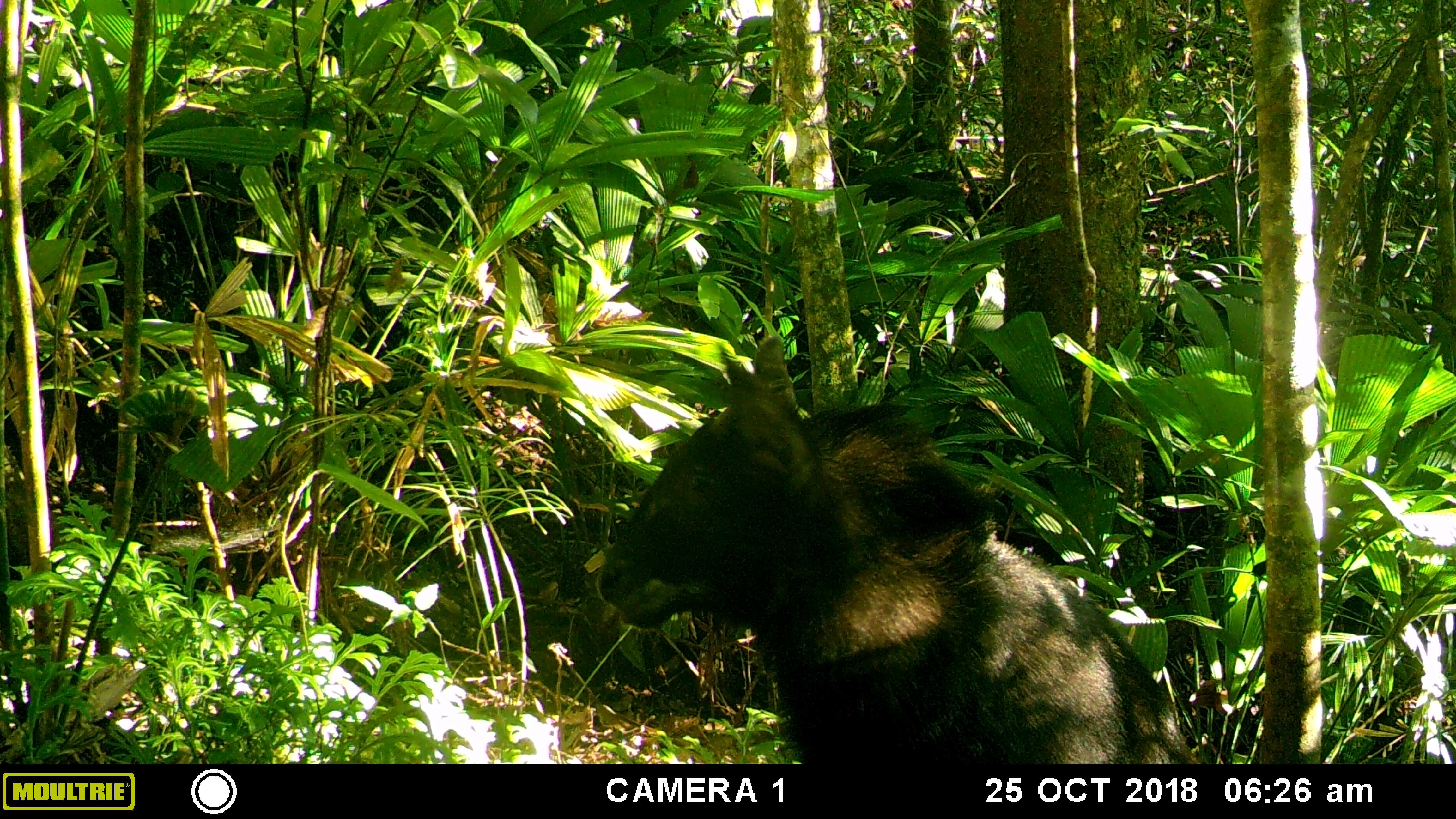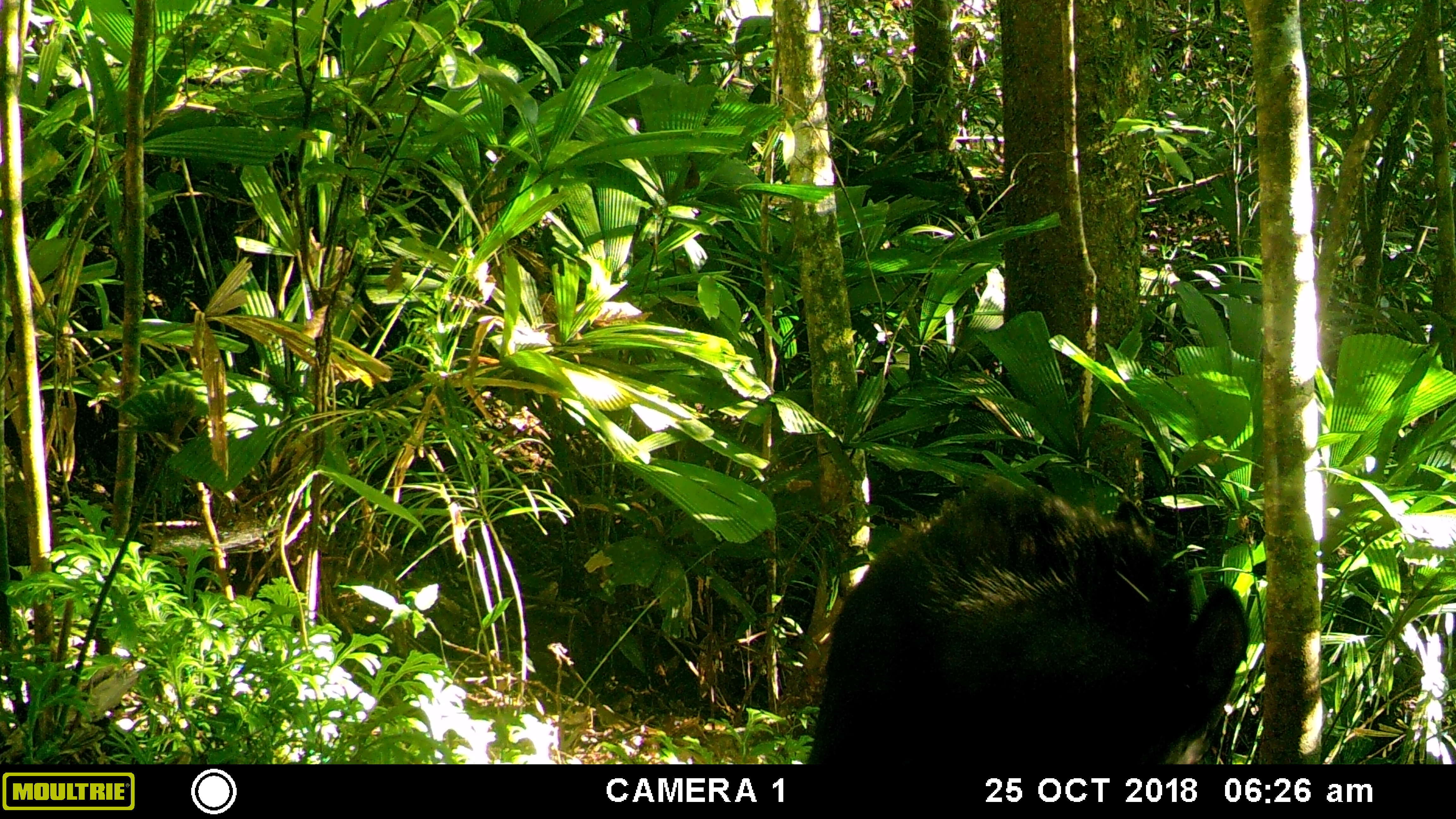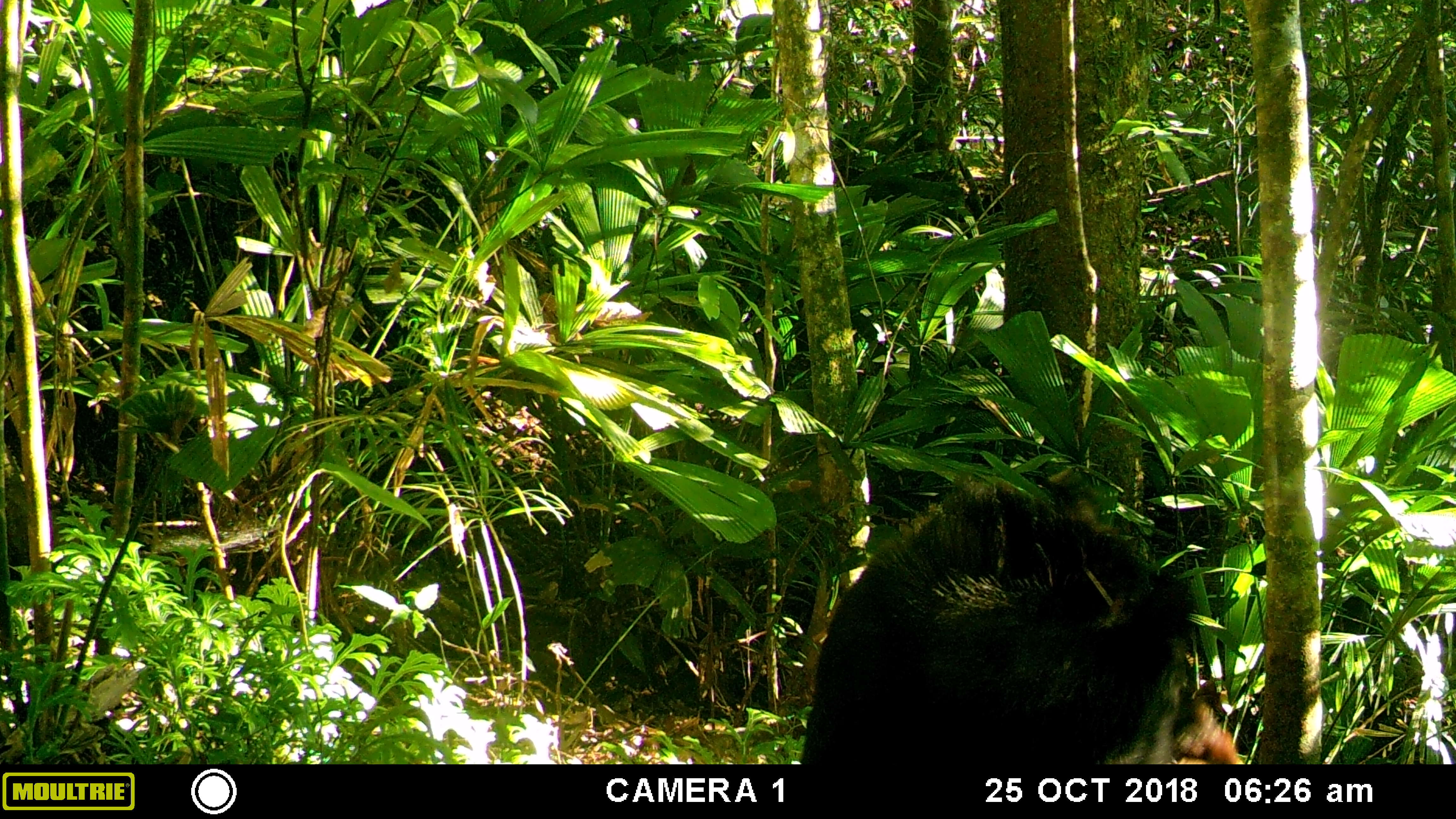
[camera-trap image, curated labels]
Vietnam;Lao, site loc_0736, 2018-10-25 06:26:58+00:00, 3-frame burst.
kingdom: Animalia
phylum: Chordata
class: Mammalia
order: Artiodactyla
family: Bovidae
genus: Capricornis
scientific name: Capricornis sumatraensis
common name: chinese serow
Chinese serow (Capricornis sumatraensis). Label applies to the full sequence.